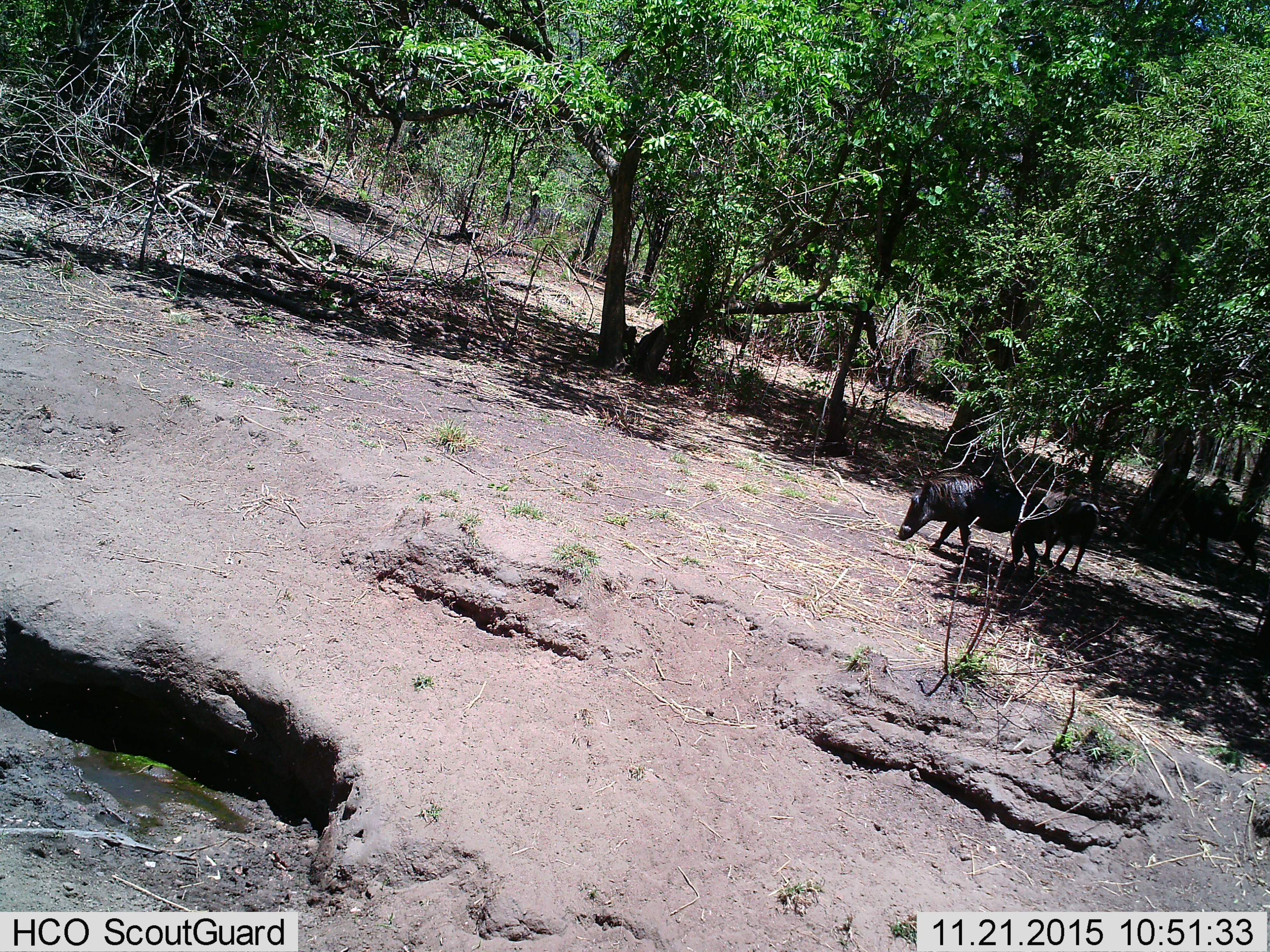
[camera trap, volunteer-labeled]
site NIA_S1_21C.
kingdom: Animalia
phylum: Chordata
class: Mammalia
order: Artiodactyla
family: Suidae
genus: Phacochoerus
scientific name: Phacochoerus africanus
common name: warthog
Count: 2.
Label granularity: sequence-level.